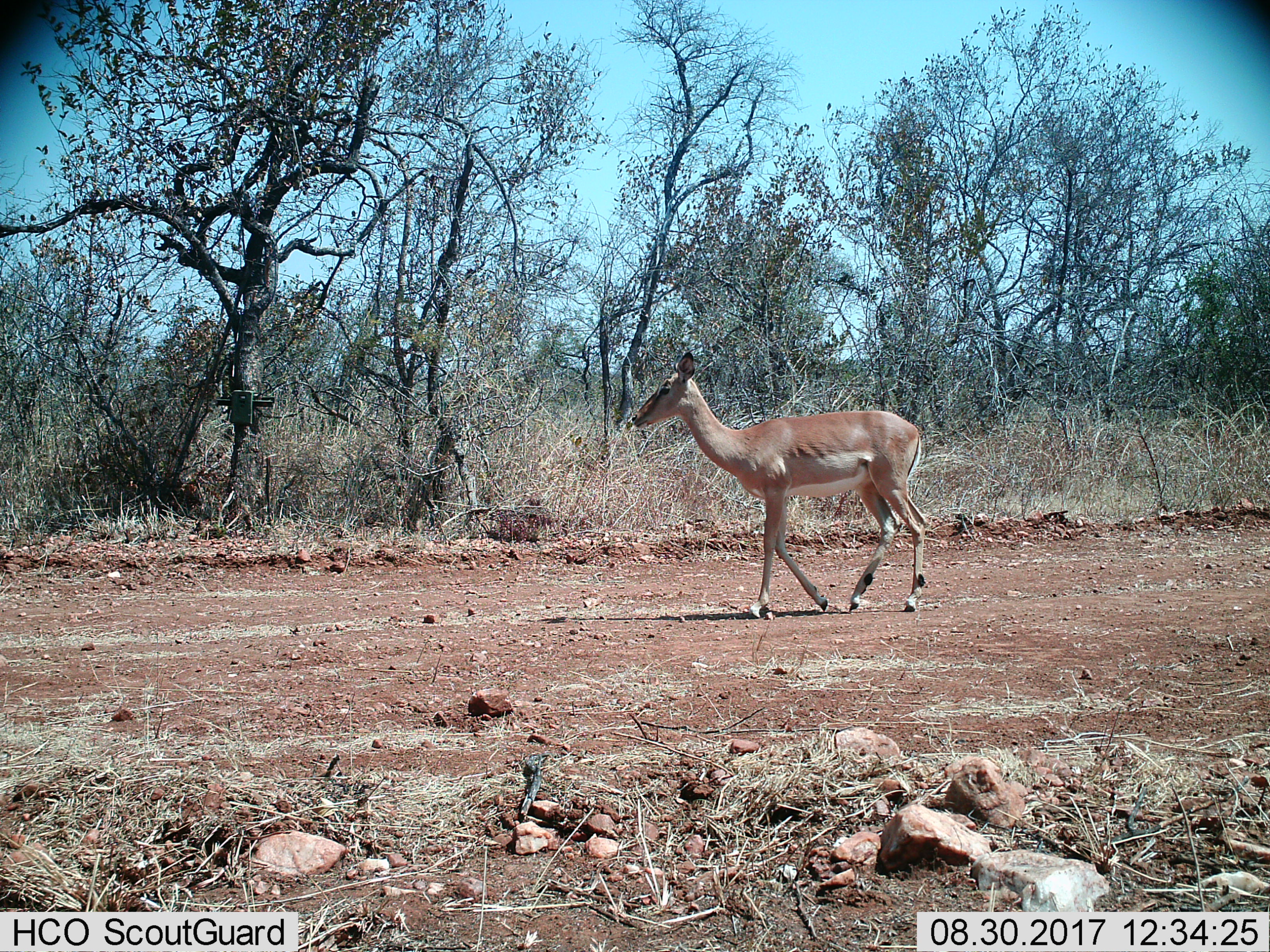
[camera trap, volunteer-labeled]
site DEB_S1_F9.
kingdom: Animalia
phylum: Chordata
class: Mammalia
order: Artiodactyla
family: Bovidae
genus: Aepyceros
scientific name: Aepyceros melampus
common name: impala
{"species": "impala (Aepyceros melampus)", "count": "1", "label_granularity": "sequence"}